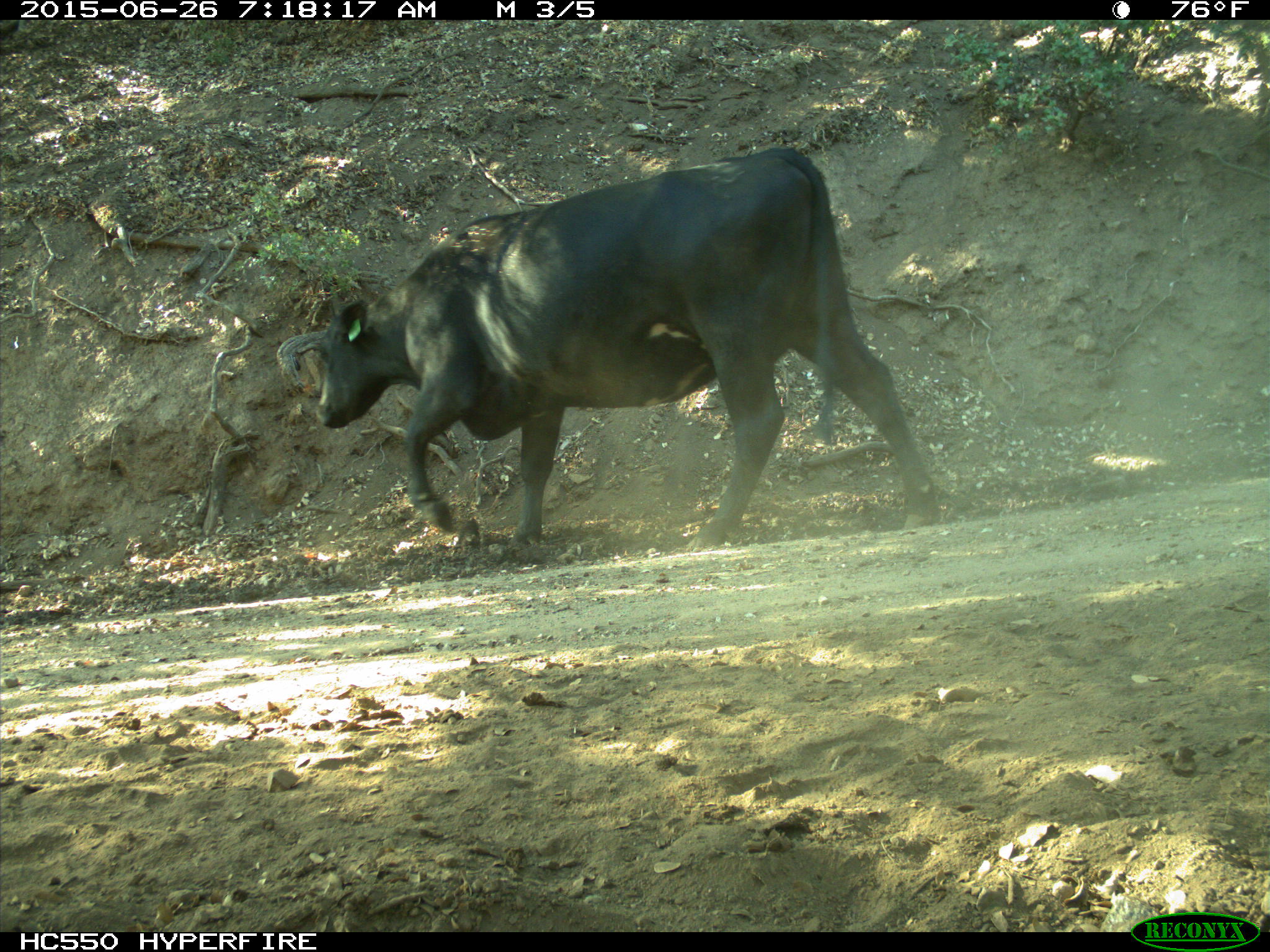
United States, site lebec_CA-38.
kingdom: Animalia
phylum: Chordata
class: Mammalia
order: Artiodactyla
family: Bovidae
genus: Bos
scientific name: Bos taurus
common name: domestic cow